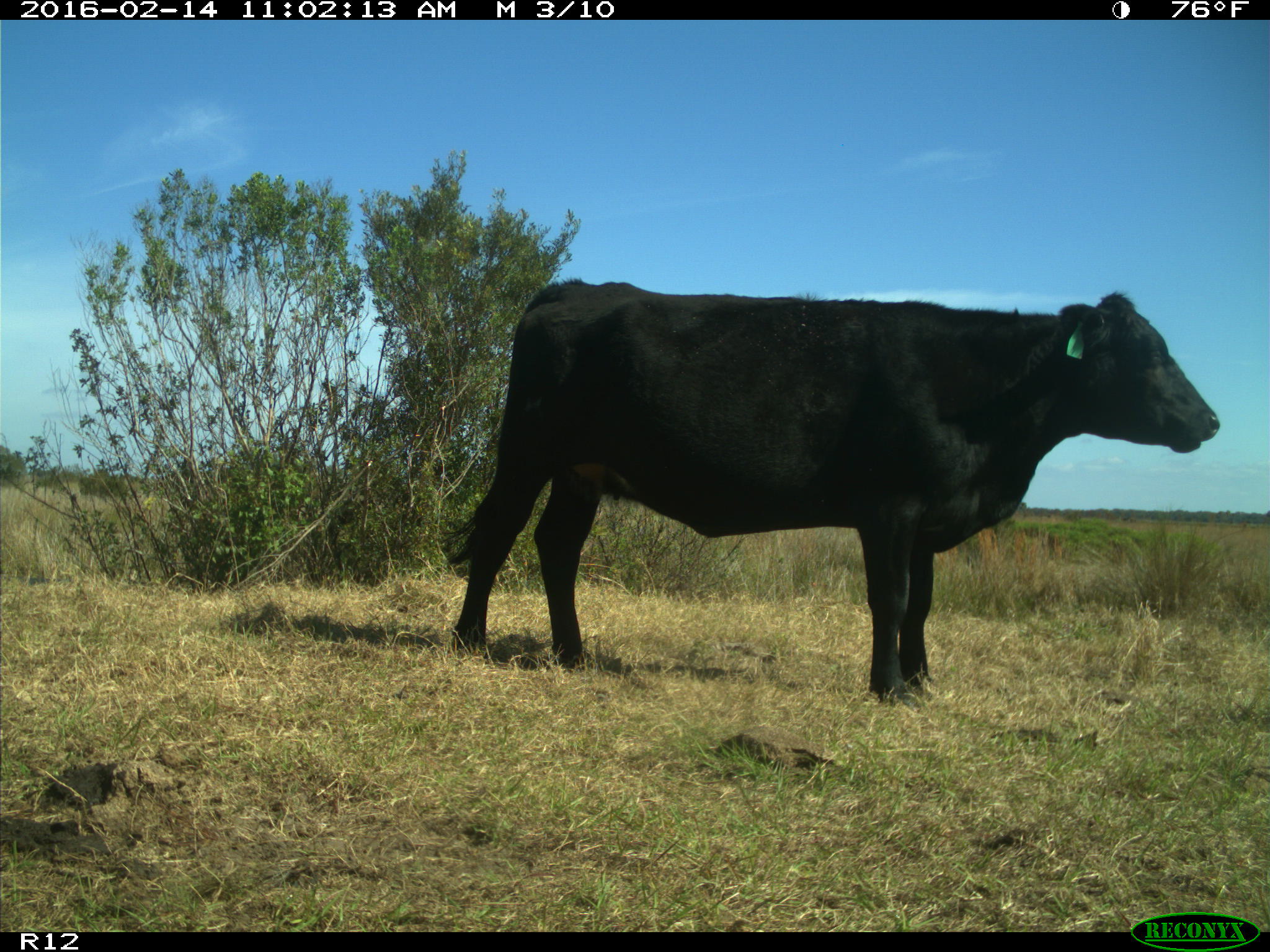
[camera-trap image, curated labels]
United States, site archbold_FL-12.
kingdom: Animalia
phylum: Chordata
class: Mammalia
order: Artiodactyla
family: Bovidae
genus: Bos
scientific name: Bos taurus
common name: domestic cow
Bos taurus (domestic cow).